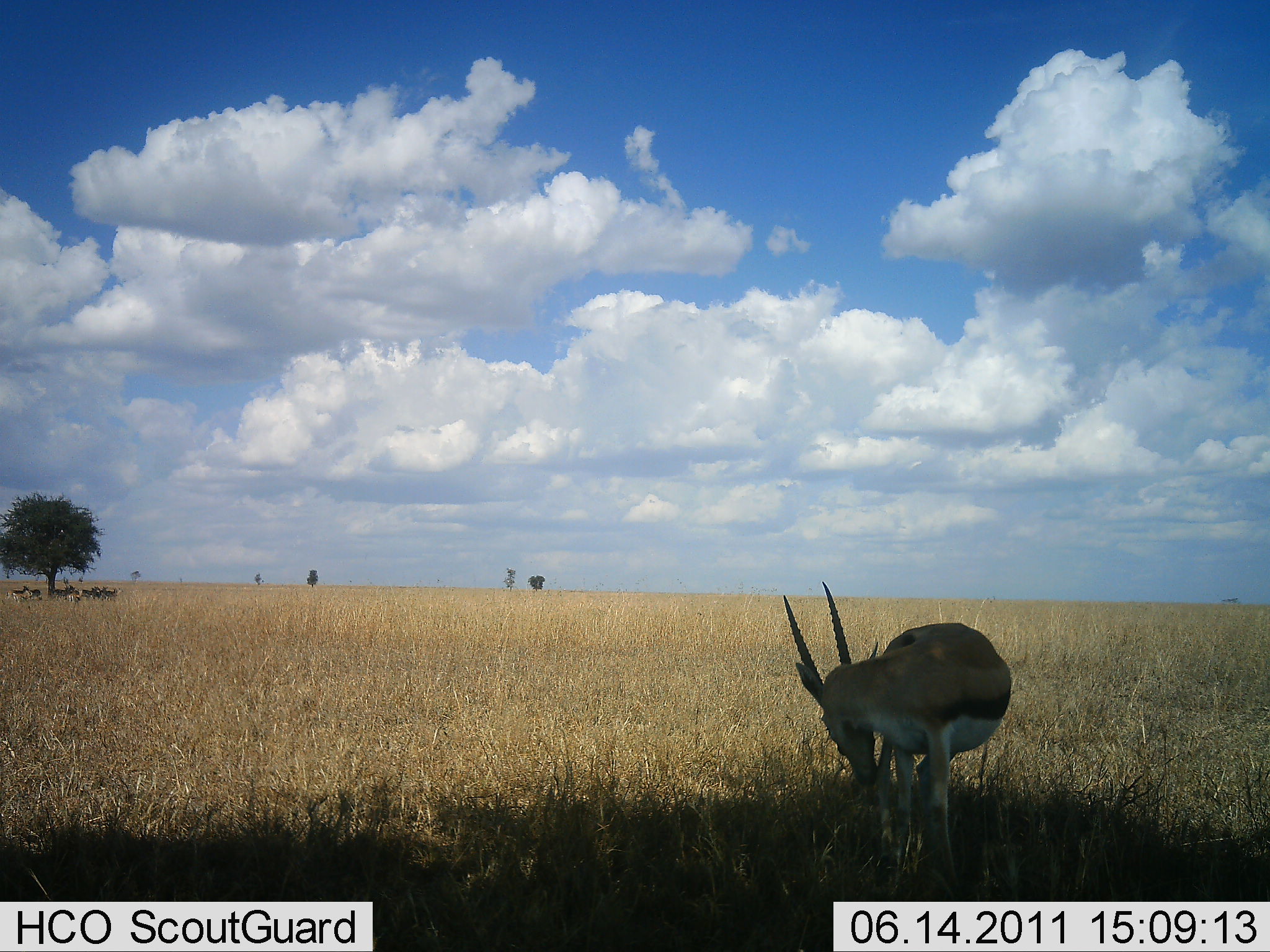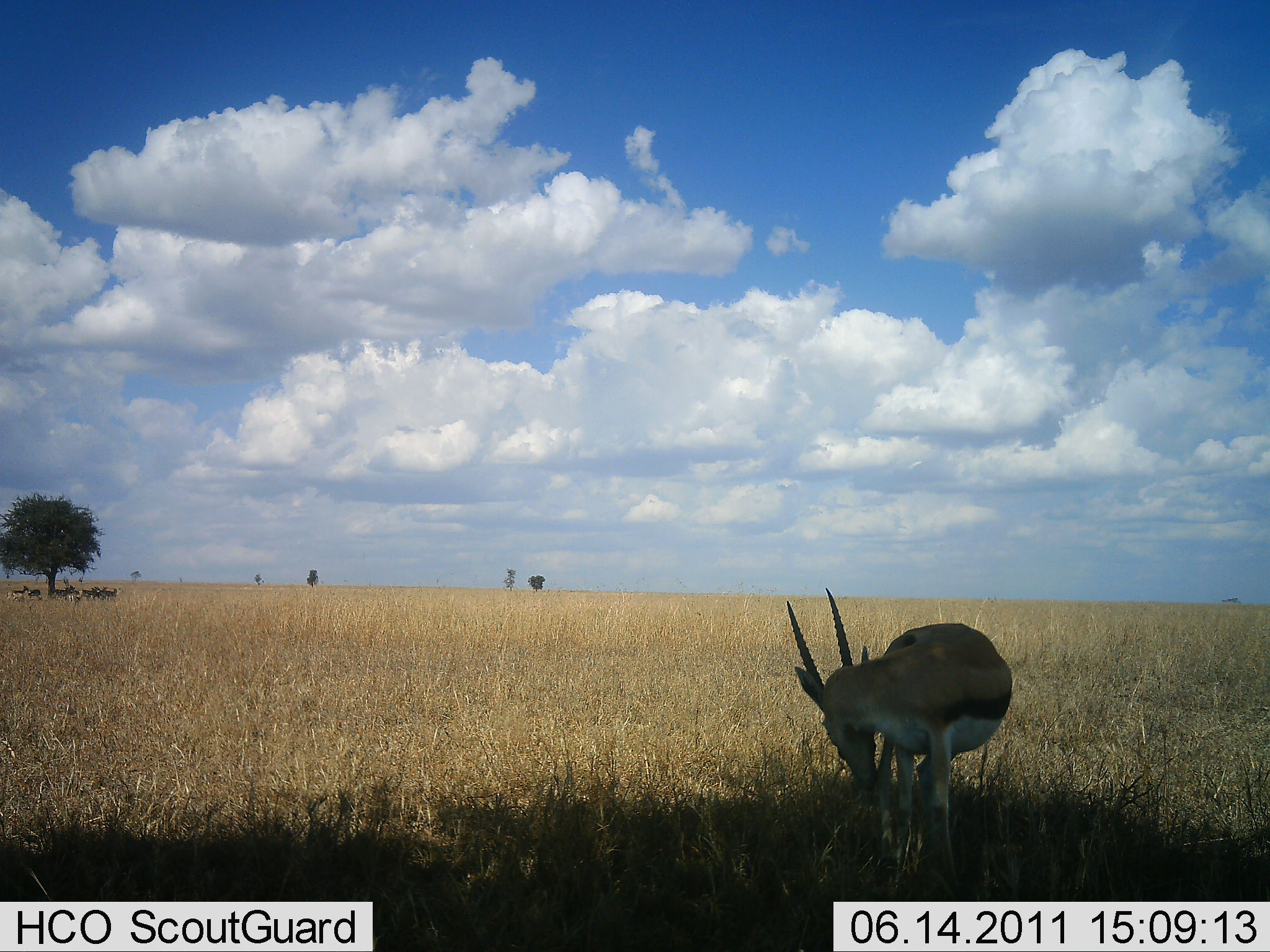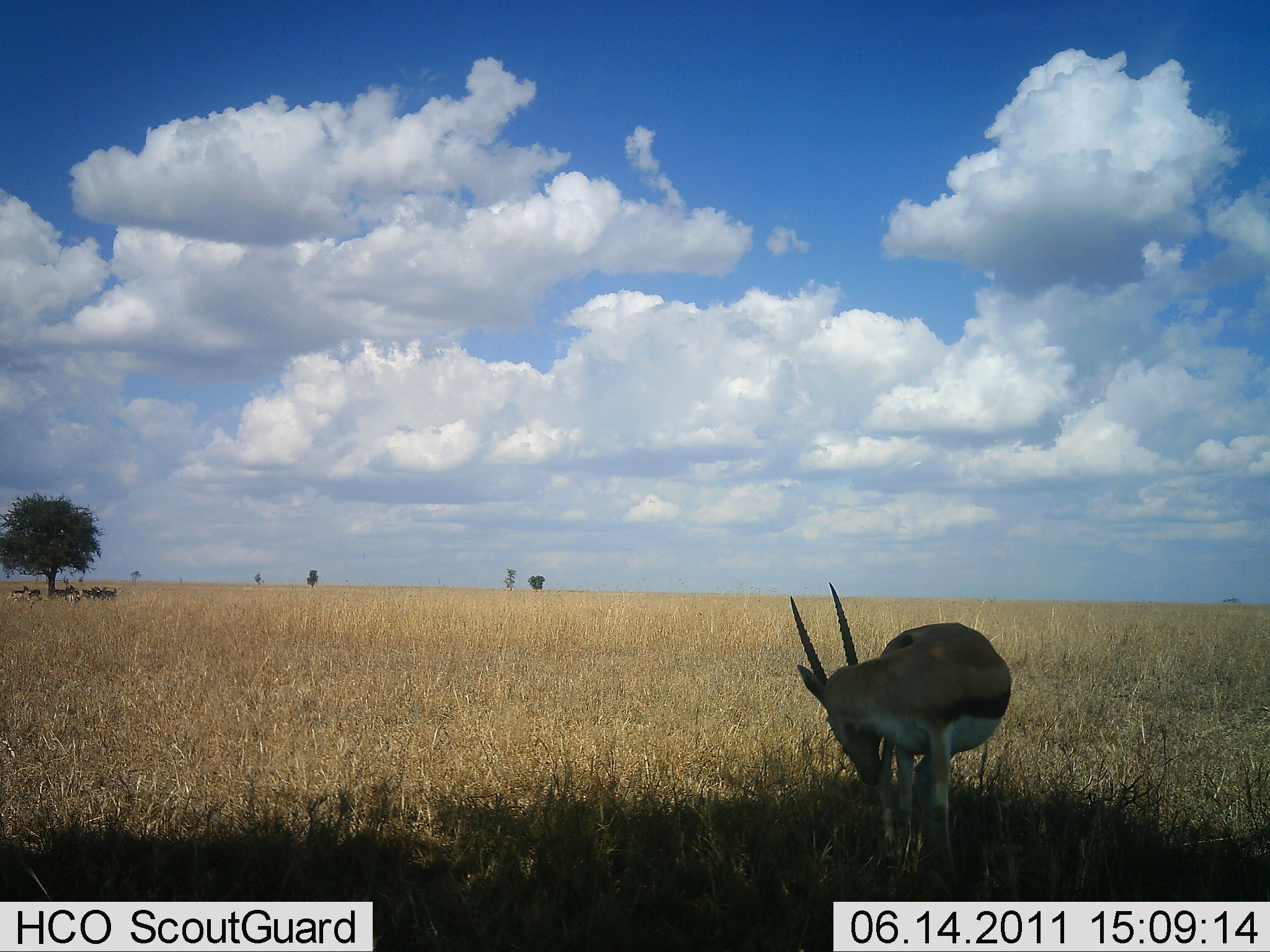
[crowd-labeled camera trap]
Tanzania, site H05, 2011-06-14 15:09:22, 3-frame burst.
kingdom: Animalia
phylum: Chordata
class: Mammalia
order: Artiodactyla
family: Bovidae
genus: Eudorcas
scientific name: Eudorcas thomsonii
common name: thomson's gazelle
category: gazellethomsons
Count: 1.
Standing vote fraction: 91%.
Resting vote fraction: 0%.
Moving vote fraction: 9%.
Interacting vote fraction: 0%.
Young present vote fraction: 0%.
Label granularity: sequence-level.